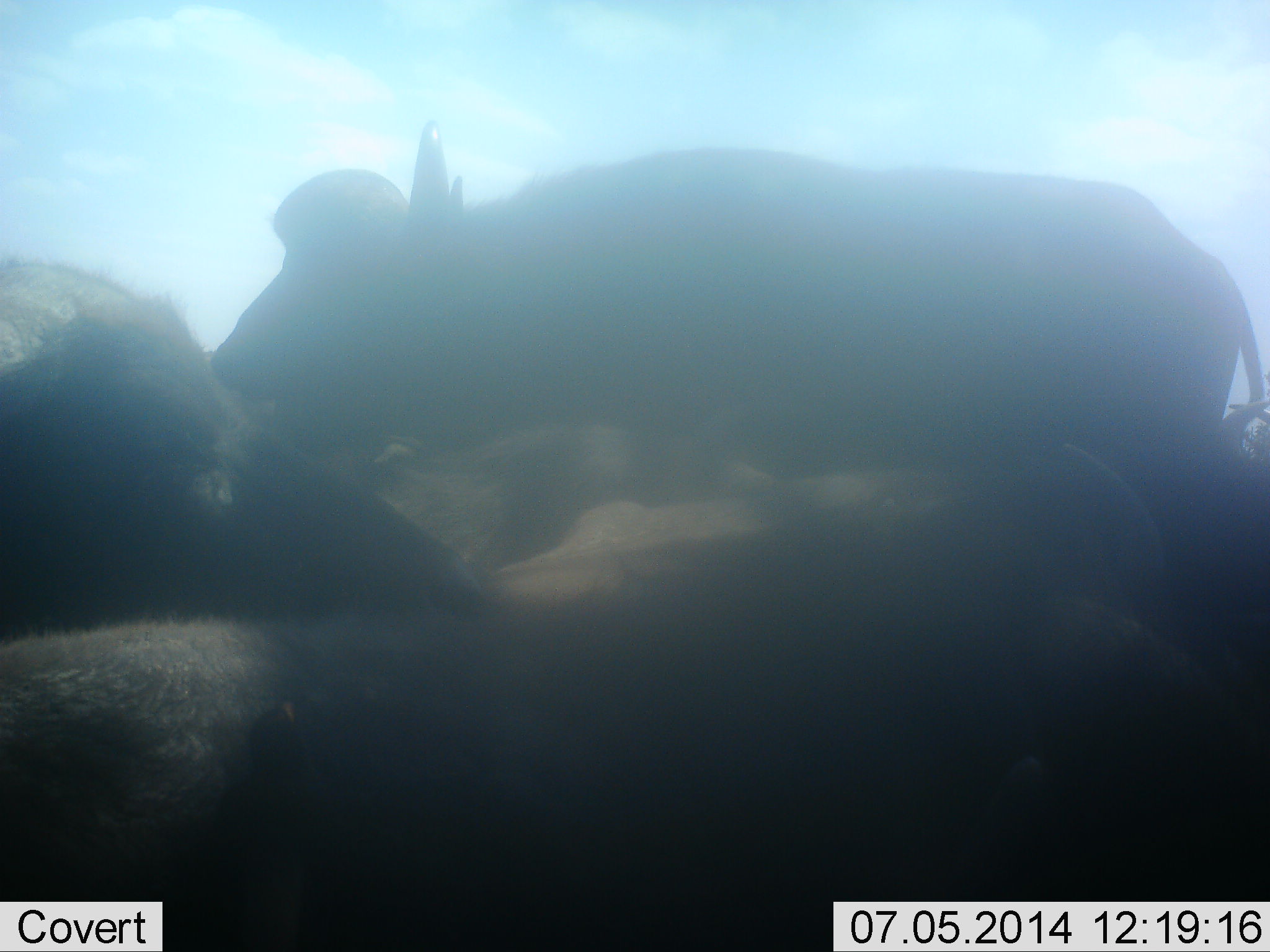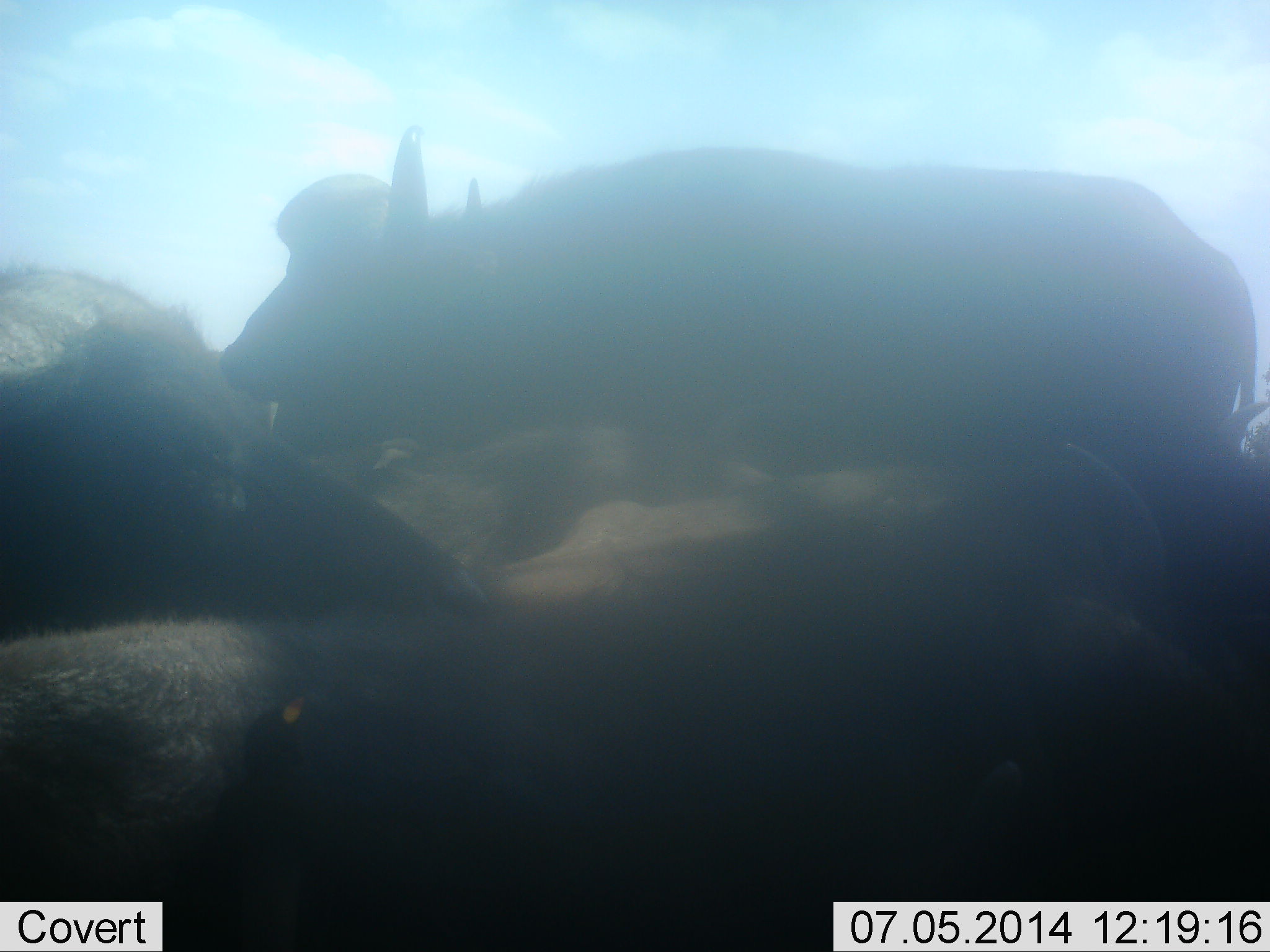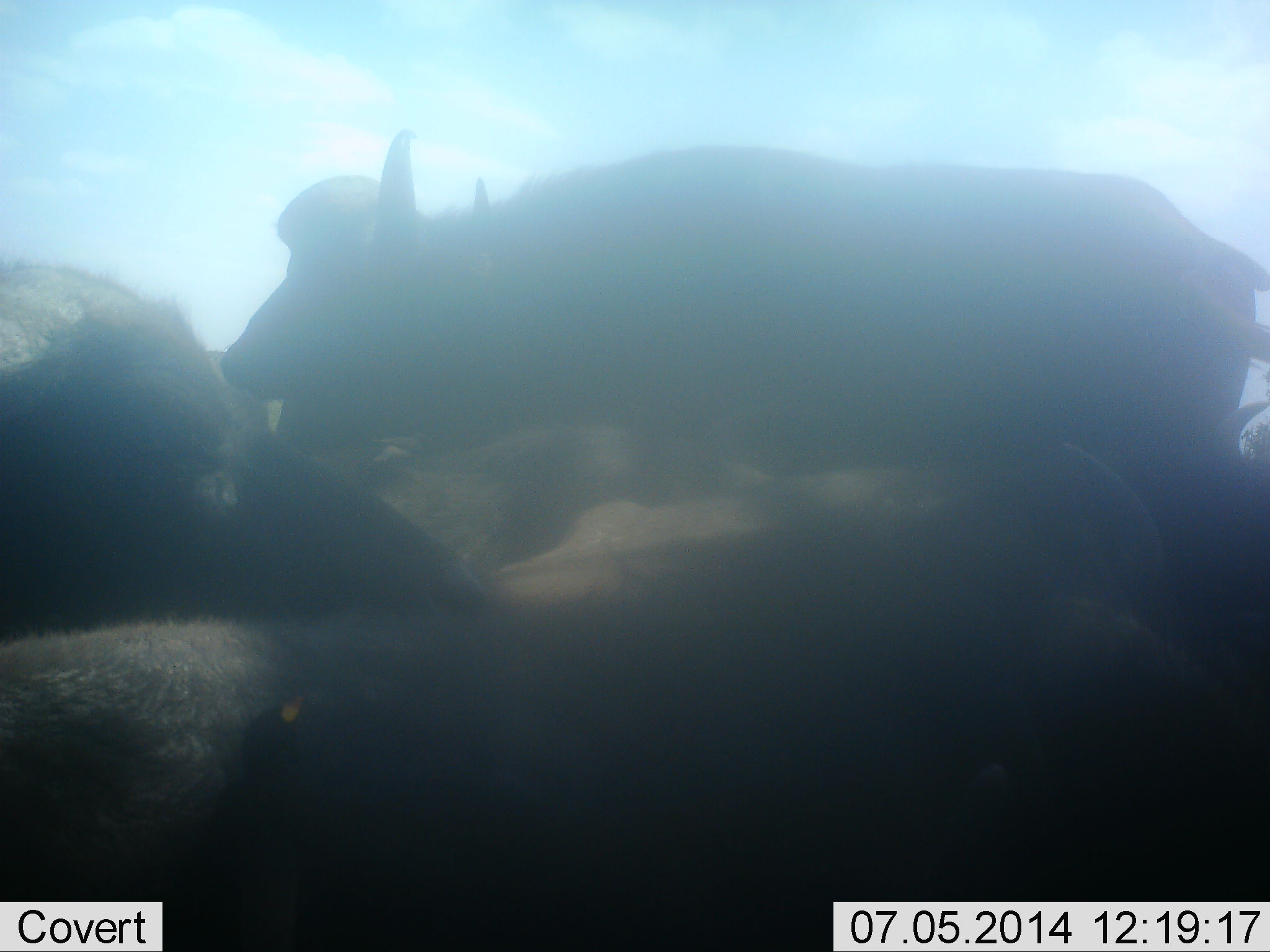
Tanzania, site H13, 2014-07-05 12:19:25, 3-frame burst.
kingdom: Animalia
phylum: Chordata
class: Mammalia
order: Artiodactyla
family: Bovidae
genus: Syncerus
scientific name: Syncerus caffer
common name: cape buffalo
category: buffalo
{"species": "buffalo (cape buffalo) (Syncerus caffer)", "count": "3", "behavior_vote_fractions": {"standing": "70%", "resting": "90%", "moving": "0%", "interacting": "10%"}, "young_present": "0%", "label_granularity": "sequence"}